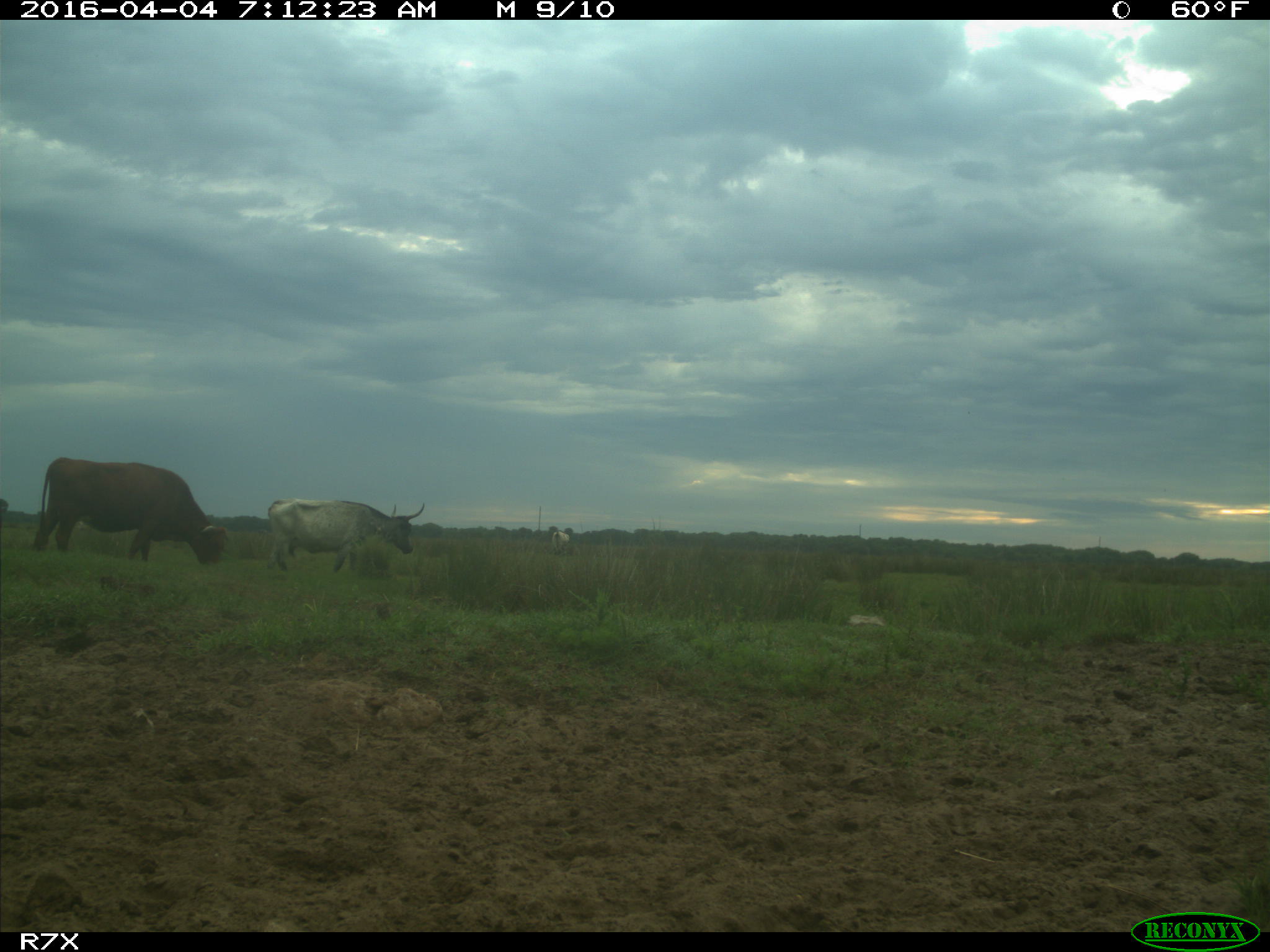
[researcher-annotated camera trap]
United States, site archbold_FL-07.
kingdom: Animalia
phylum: Chordata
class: Mammalia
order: Artiodactyla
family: Bovidae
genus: Bos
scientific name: Bos taurus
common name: domestic cow